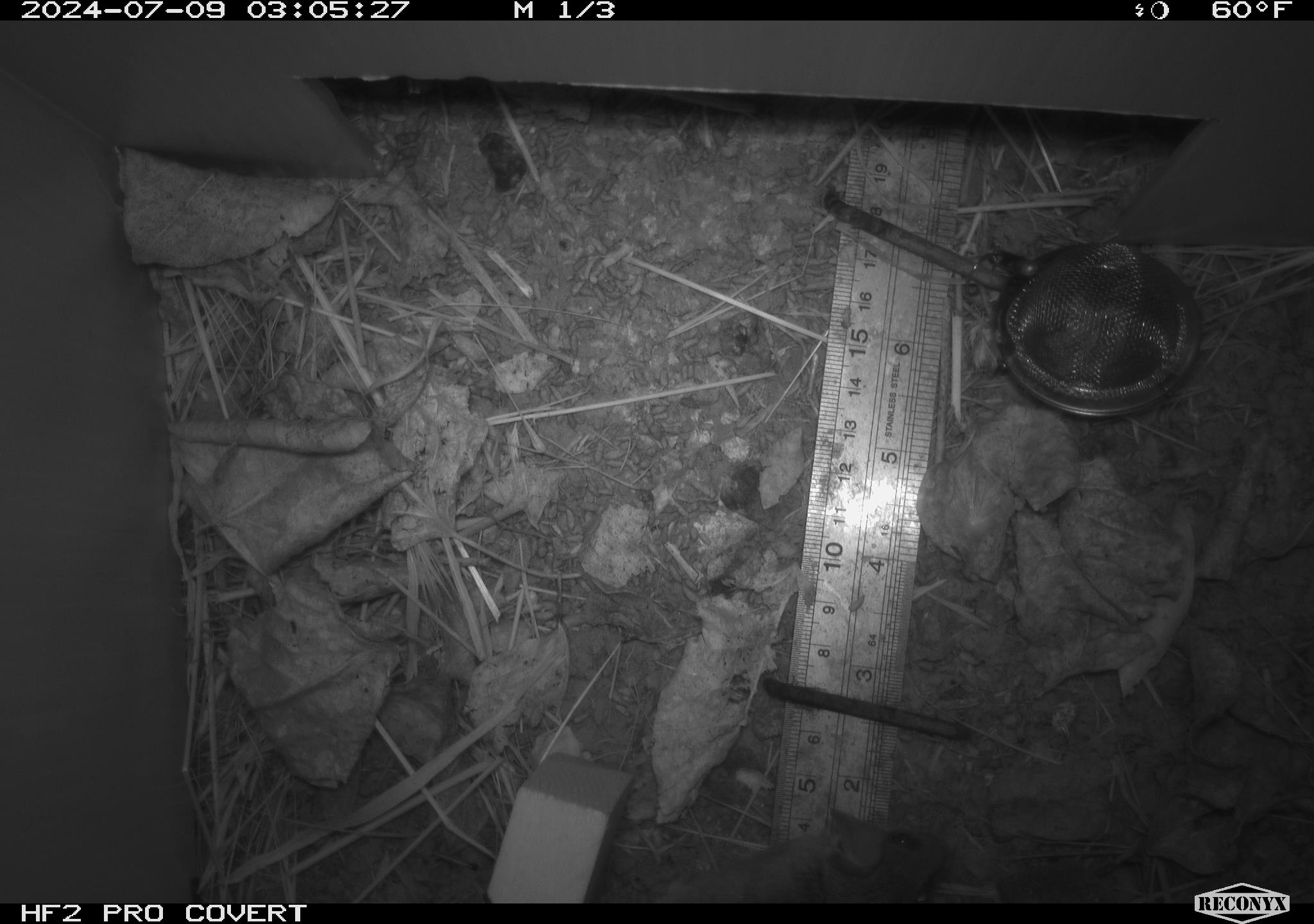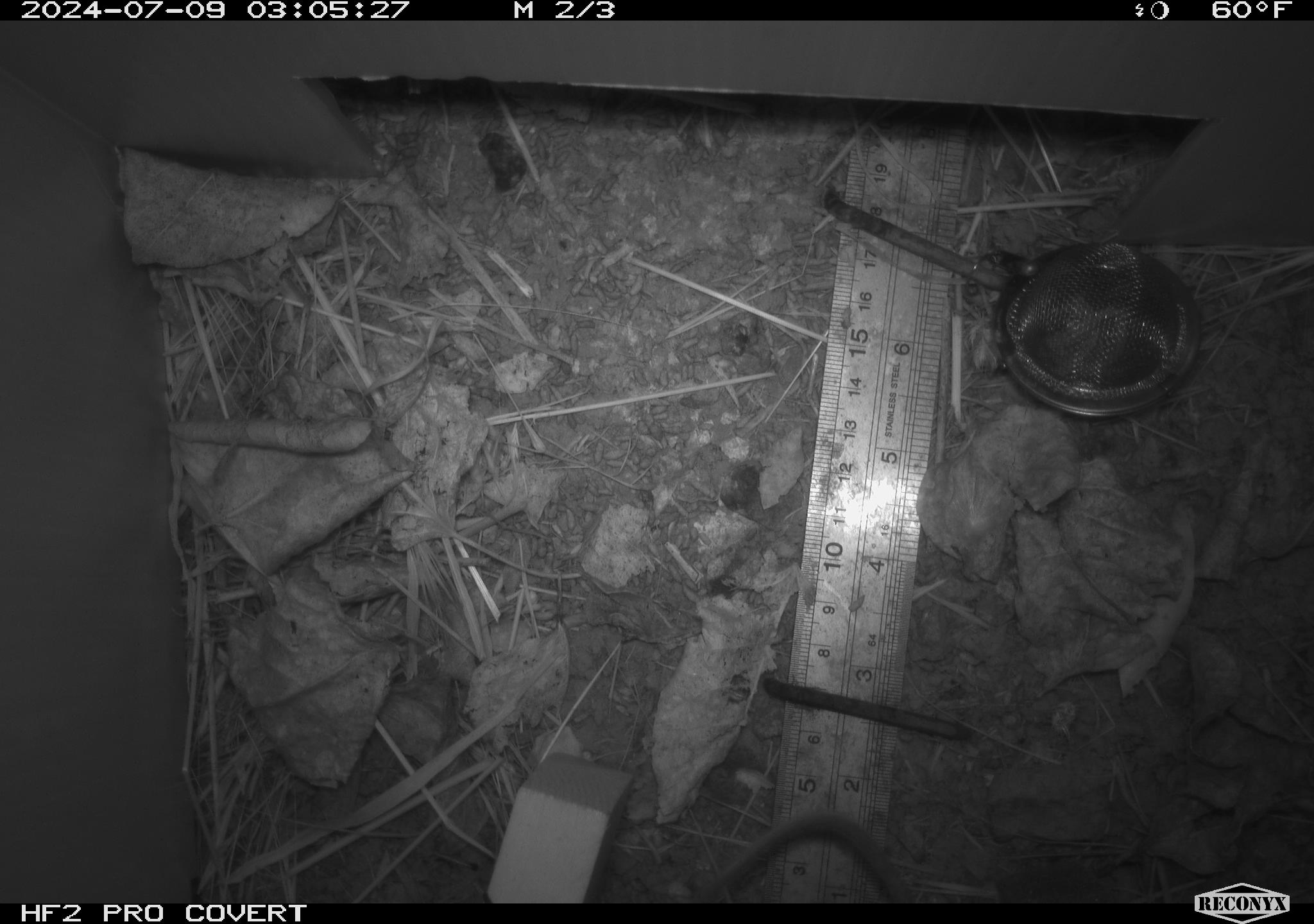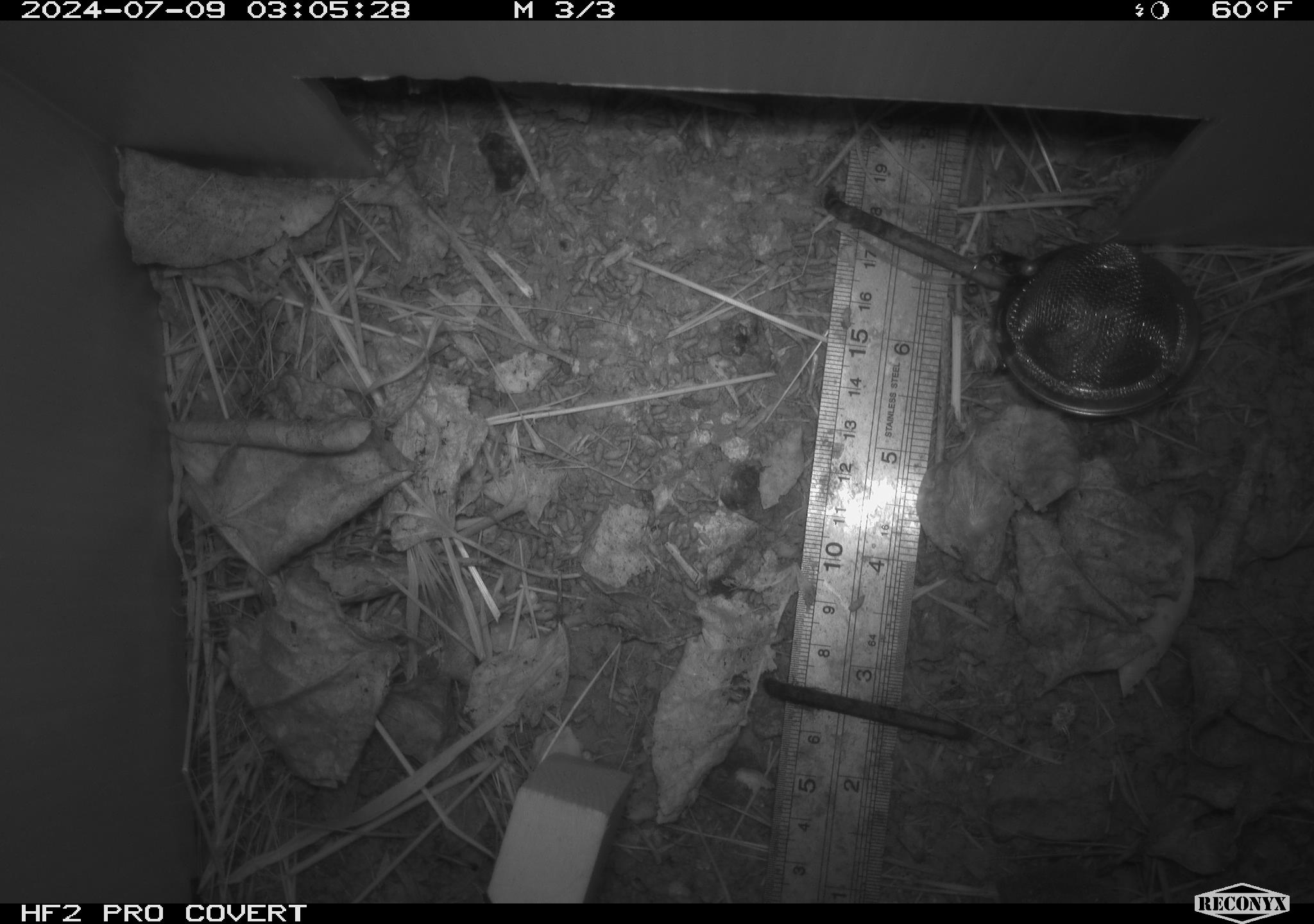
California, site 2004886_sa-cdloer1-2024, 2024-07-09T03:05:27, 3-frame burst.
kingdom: Animalia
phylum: Chordata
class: Mammalia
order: Rodentia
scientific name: Rodentia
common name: mouse species